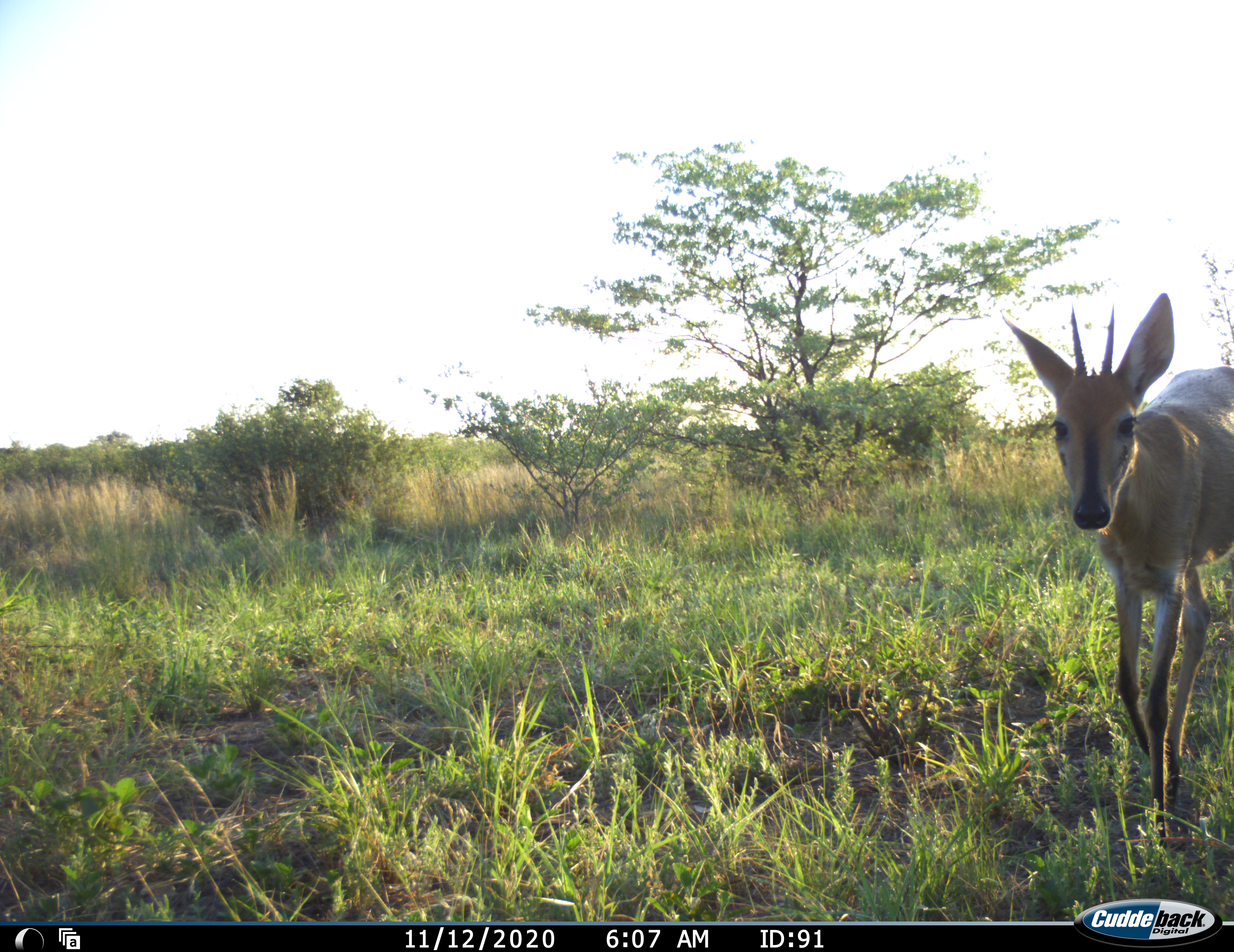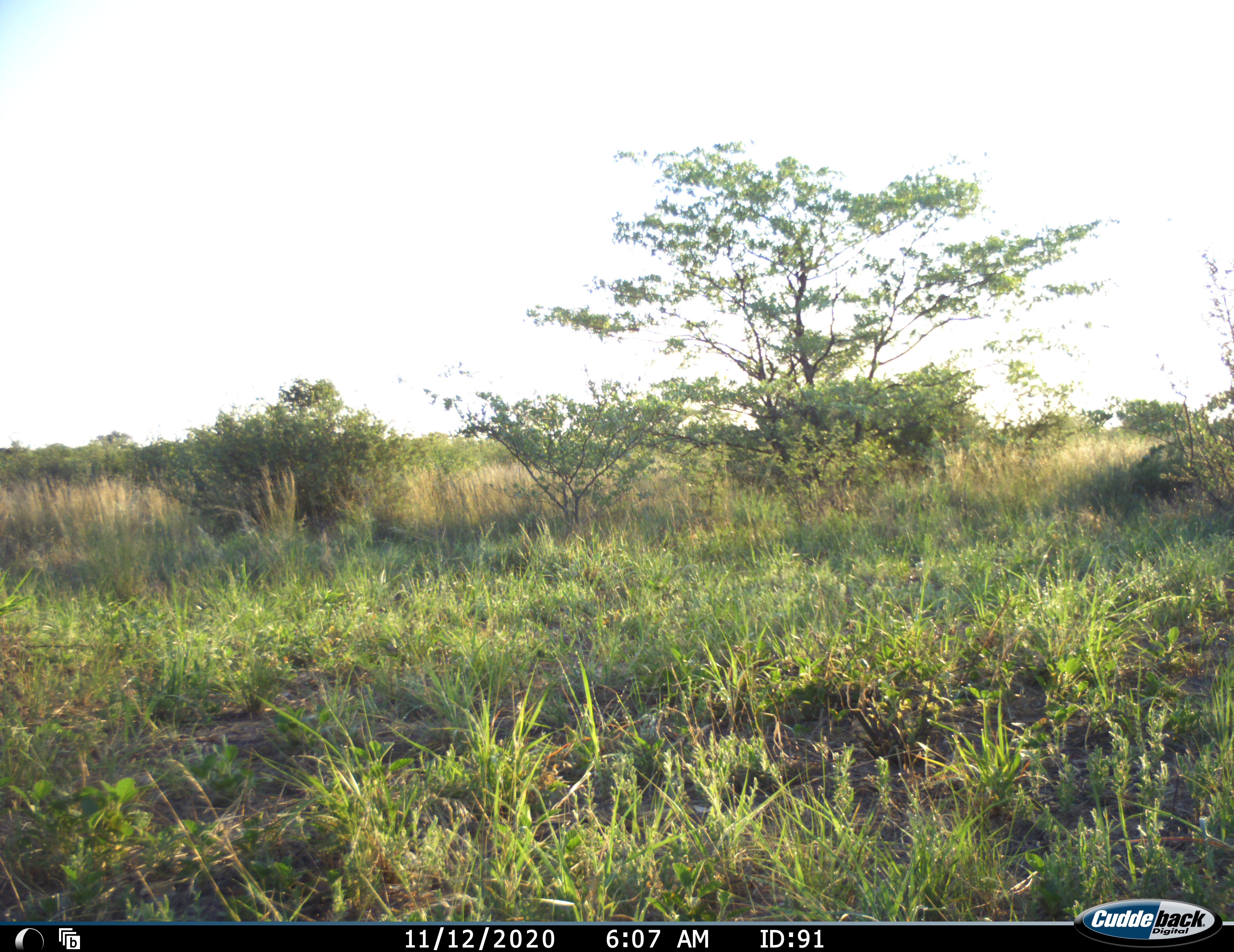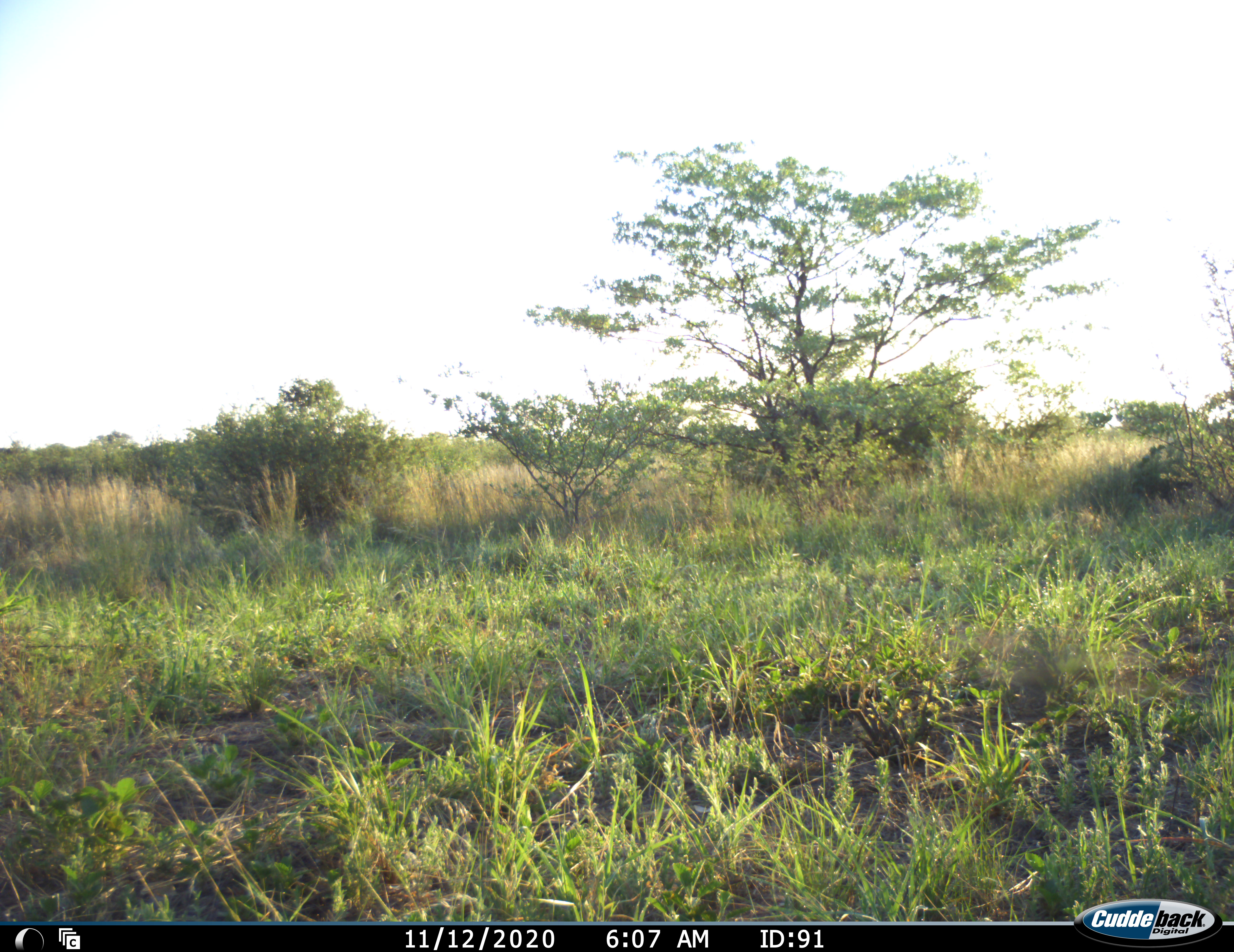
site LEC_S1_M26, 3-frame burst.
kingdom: Animalia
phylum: Chordata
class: Mammalia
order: Artiodactyla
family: Bovidae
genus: Sylvicapra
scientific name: Sylvicapra grimmia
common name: common duiker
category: duikercommongrey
Duikercommongrey (common duiker) (Sylvicapra grimmia), count 1. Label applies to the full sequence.